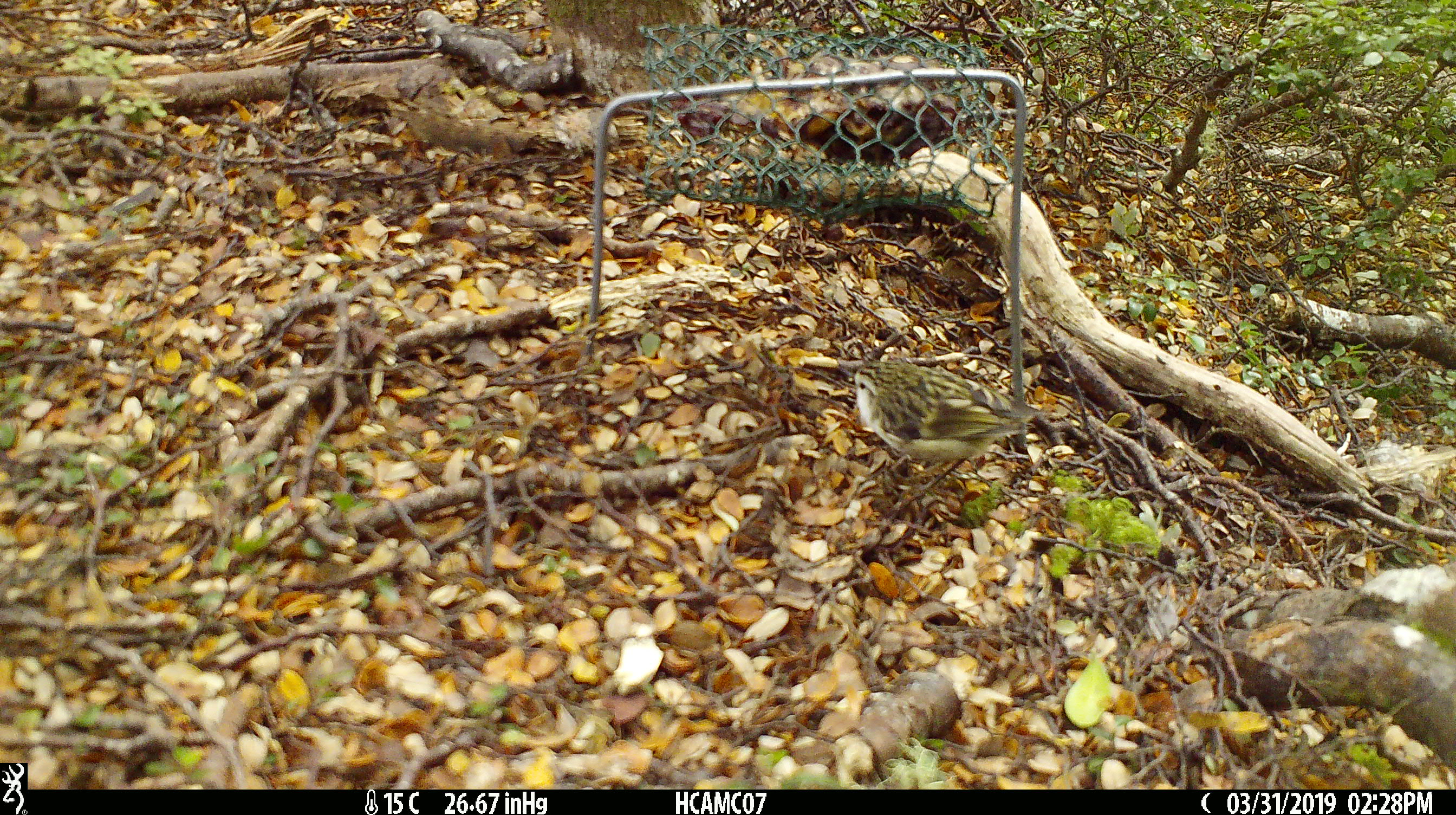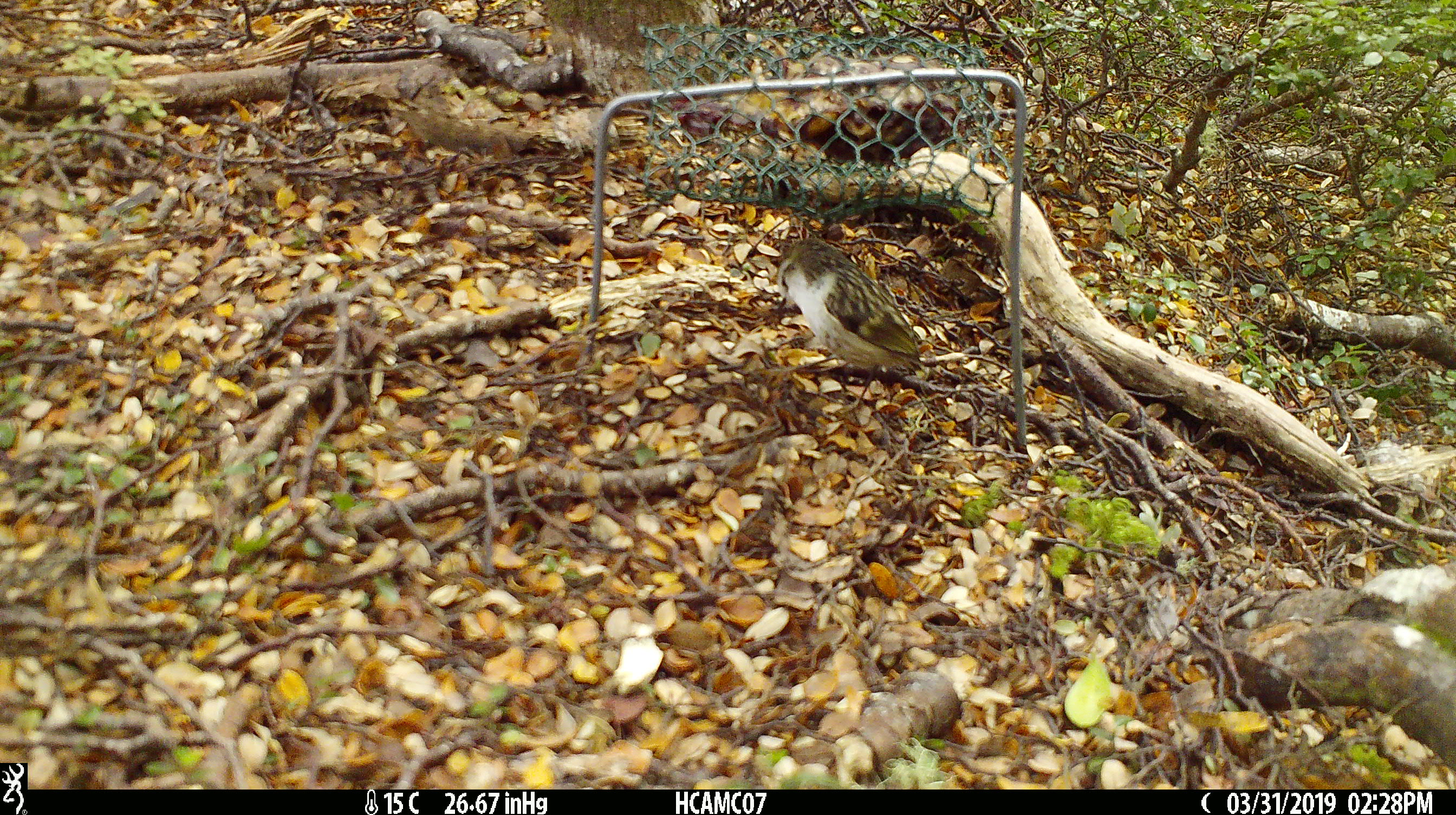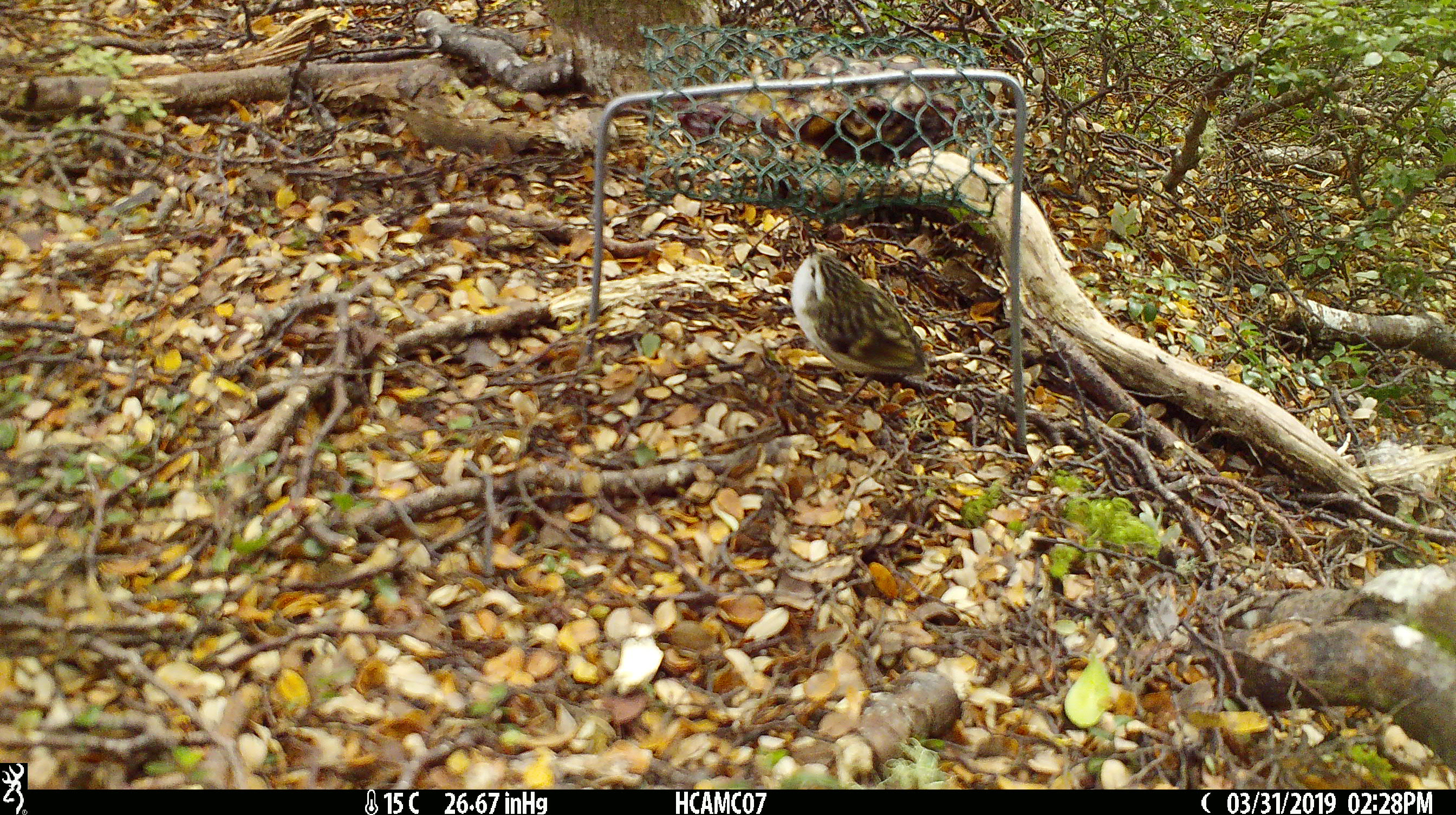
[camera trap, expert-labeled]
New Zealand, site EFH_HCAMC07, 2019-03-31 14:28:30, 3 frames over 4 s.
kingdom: Animalia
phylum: Chordata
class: Aves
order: Passeriformes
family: Acanthisittidae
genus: Acanthisitta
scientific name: Acanthisitta chloris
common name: rifleman